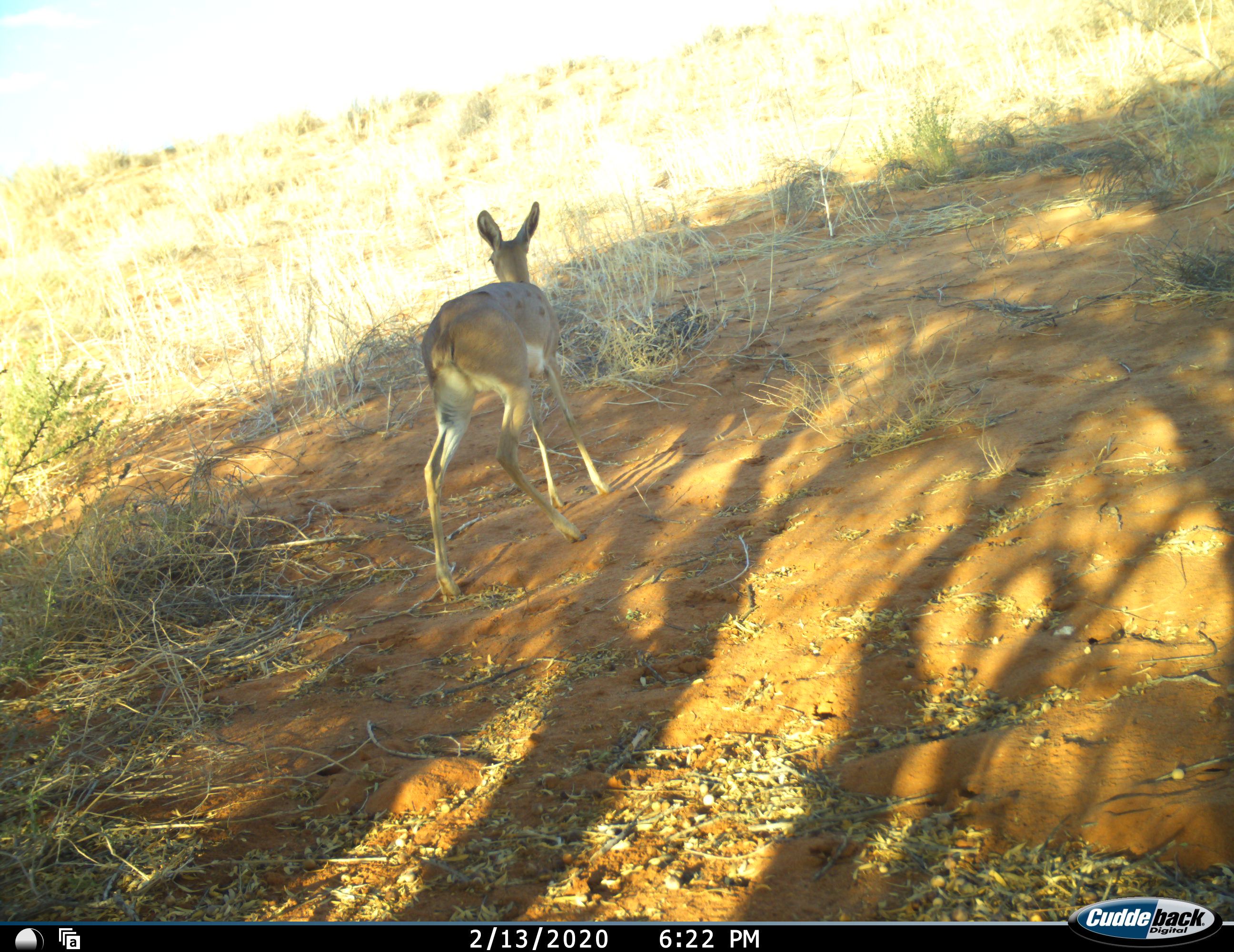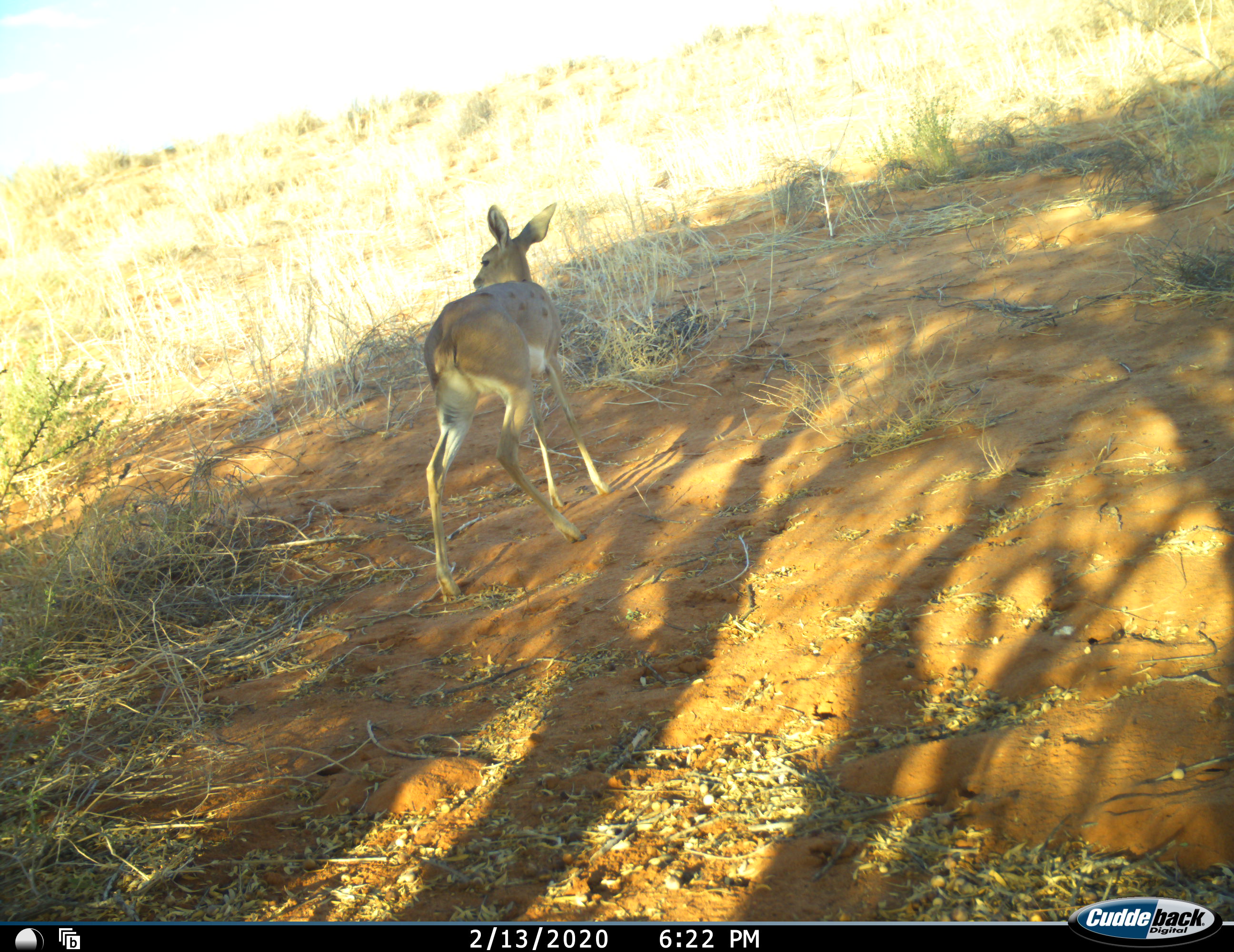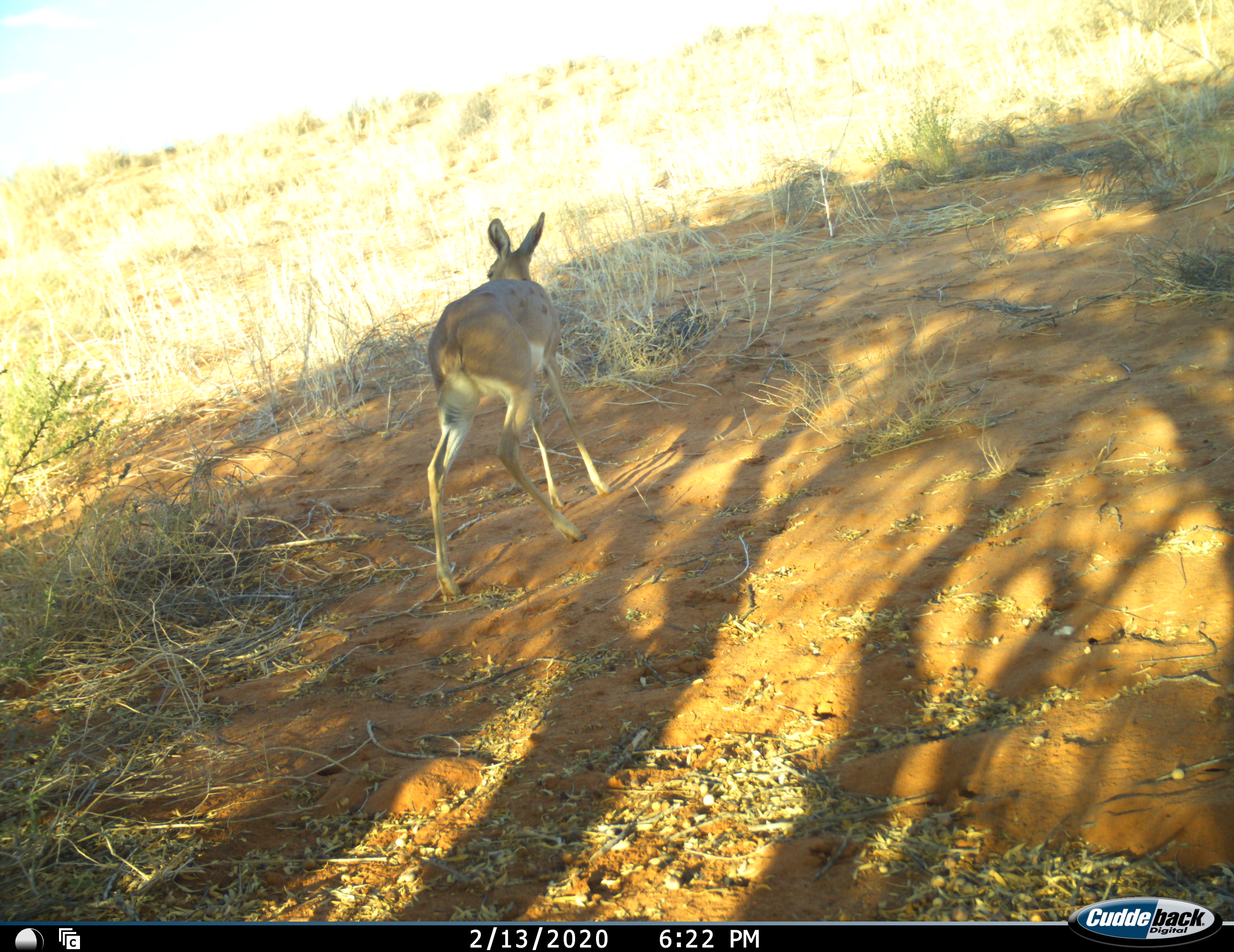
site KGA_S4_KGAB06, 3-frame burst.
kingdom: Animalia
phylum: Chordata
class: Mammalia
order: Artiodactyla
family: Bovidae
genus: Raphicerus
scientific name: Raphicerus campestris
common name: steenbok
Steenbok (Raphicerus campestris), count 1. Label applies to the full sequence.